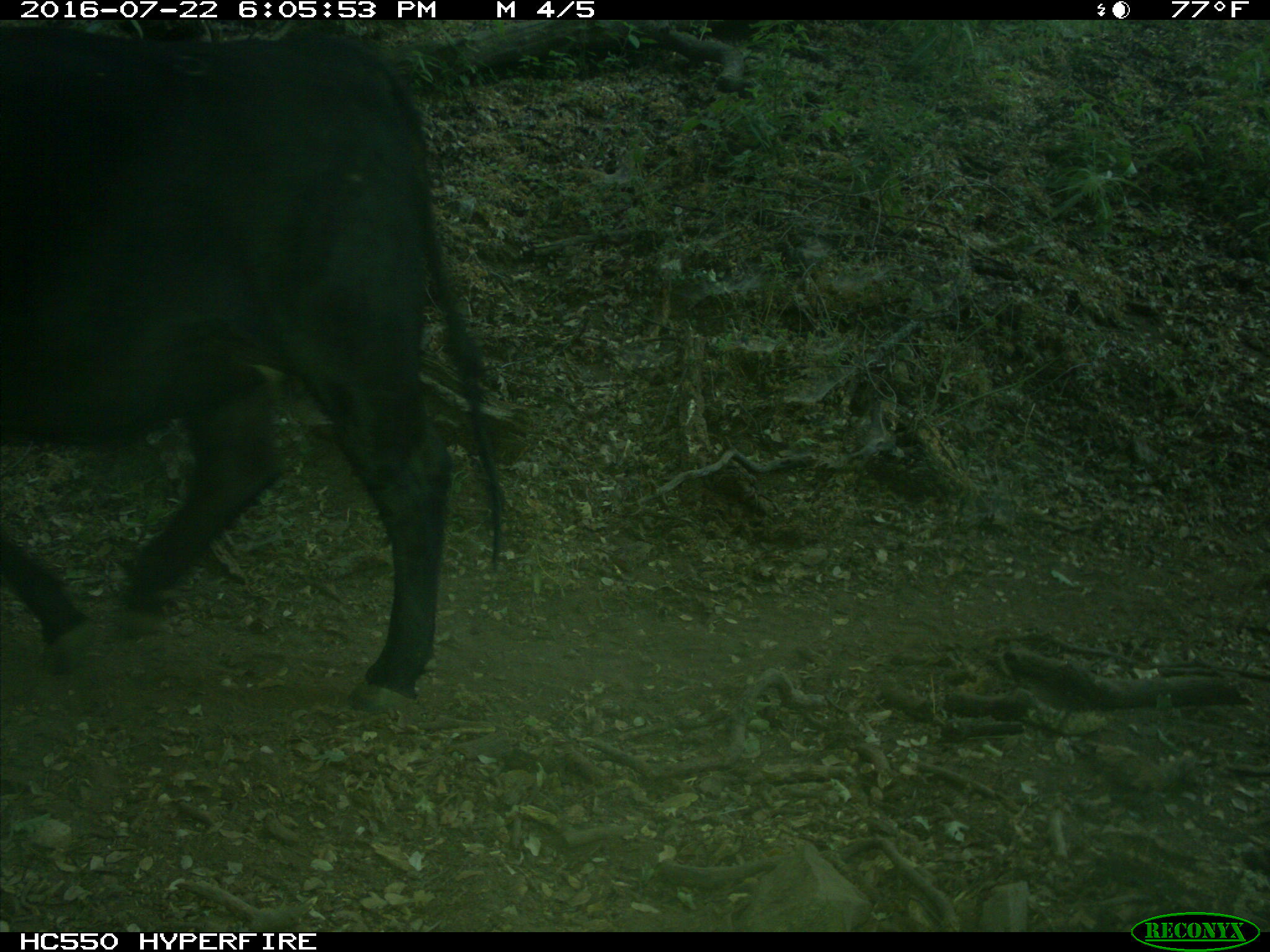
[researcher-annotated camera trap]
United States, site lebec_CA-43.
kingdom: Animalia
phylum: Chordata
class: Mammalia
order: Artiodactyla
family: Bovidae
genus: Bos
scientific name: Bos taurus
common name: domestic cow